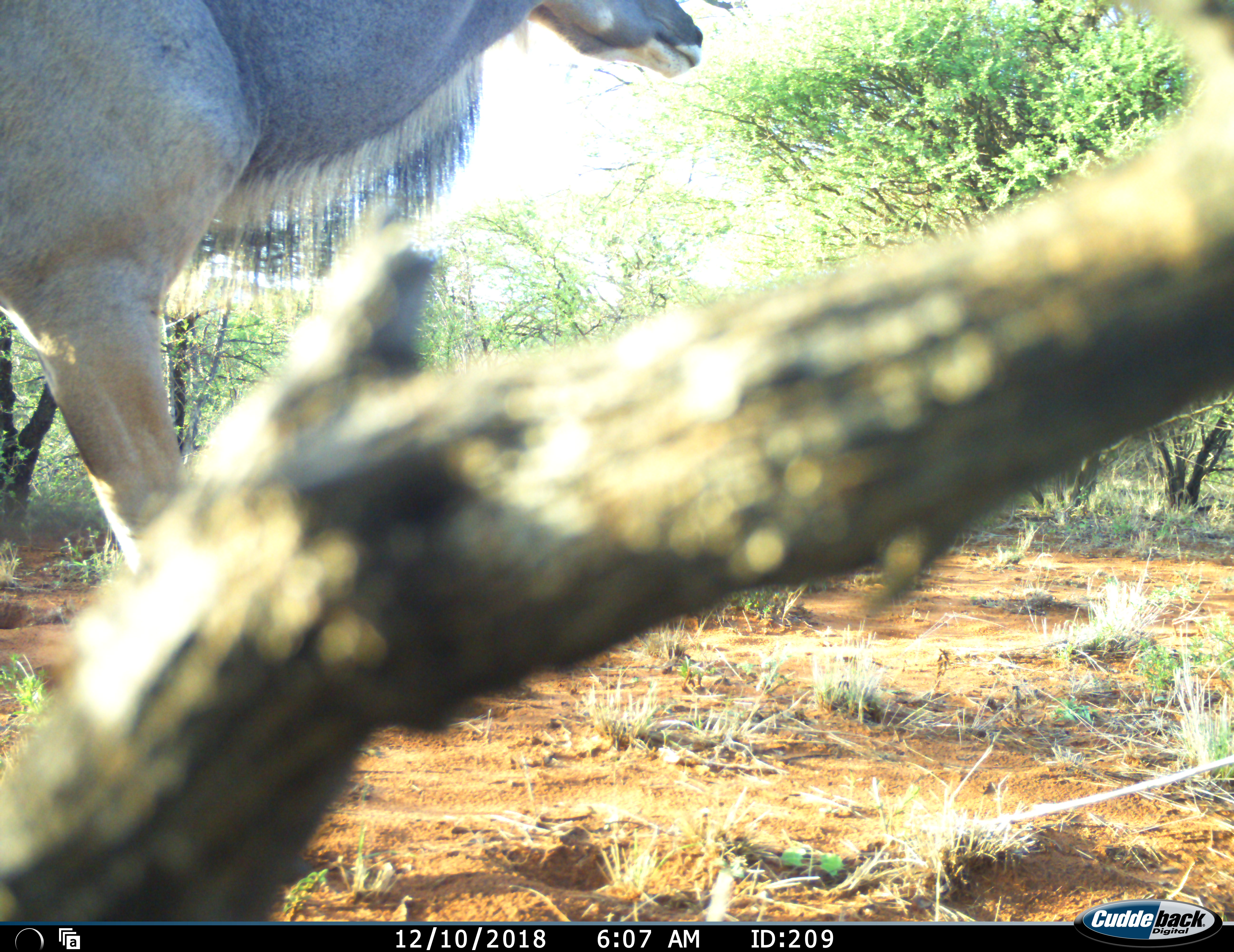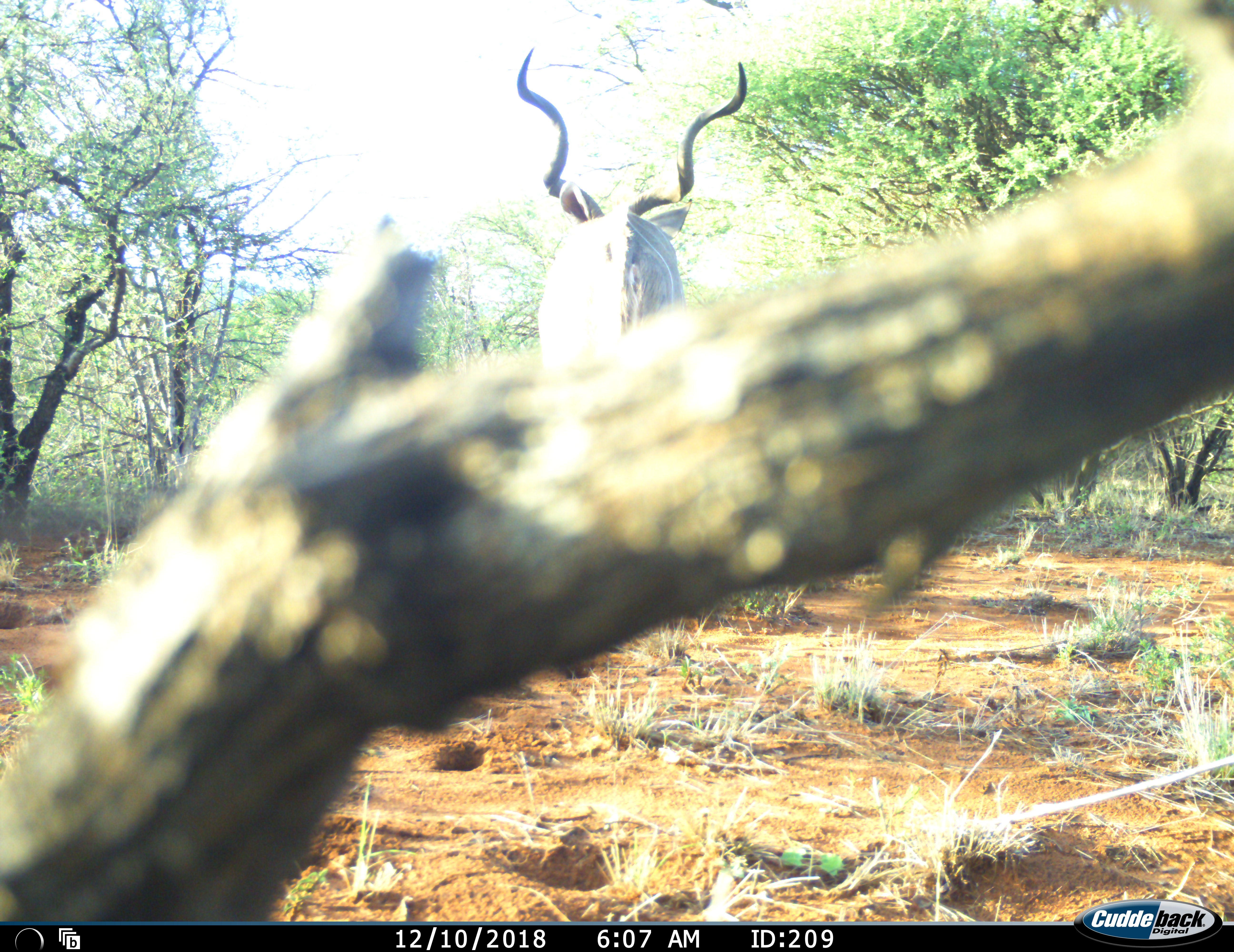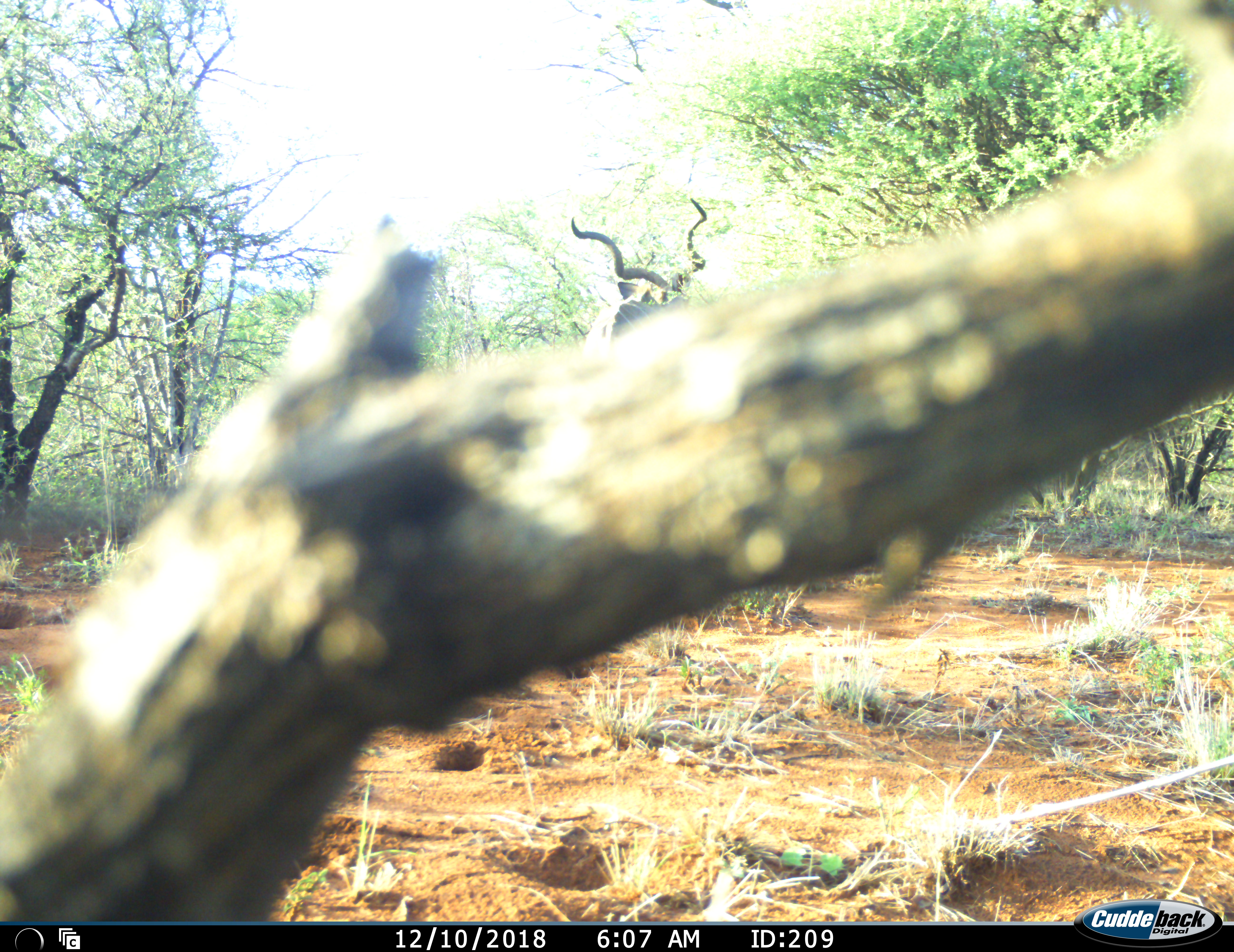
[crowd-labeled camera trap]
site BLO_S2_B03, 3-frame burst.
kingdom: Animalia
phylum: Chordata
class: Mammalia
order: Artiodactyla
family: Bovidae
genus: Tragelaphus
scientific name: Tragelaphus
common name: kudu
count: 1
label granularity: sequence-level